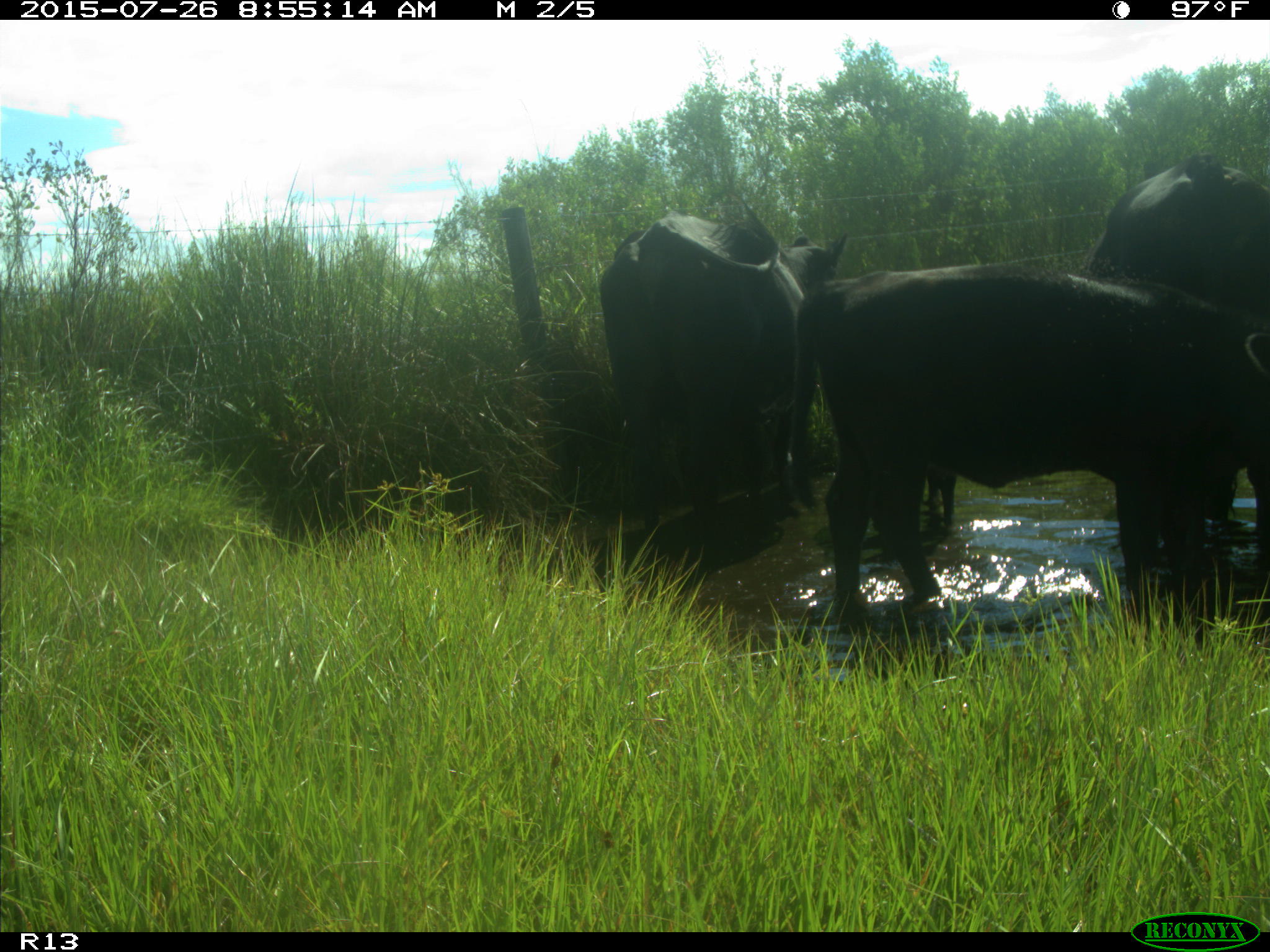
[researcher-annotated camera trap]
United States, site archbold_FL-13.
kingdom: Animalia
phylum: Chordata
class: Mammalia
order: Artiodactyla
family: Bovidae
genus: Bos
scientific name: Bos taurus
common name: domestic cow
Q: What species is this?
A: Bos taurus (domestic cow).